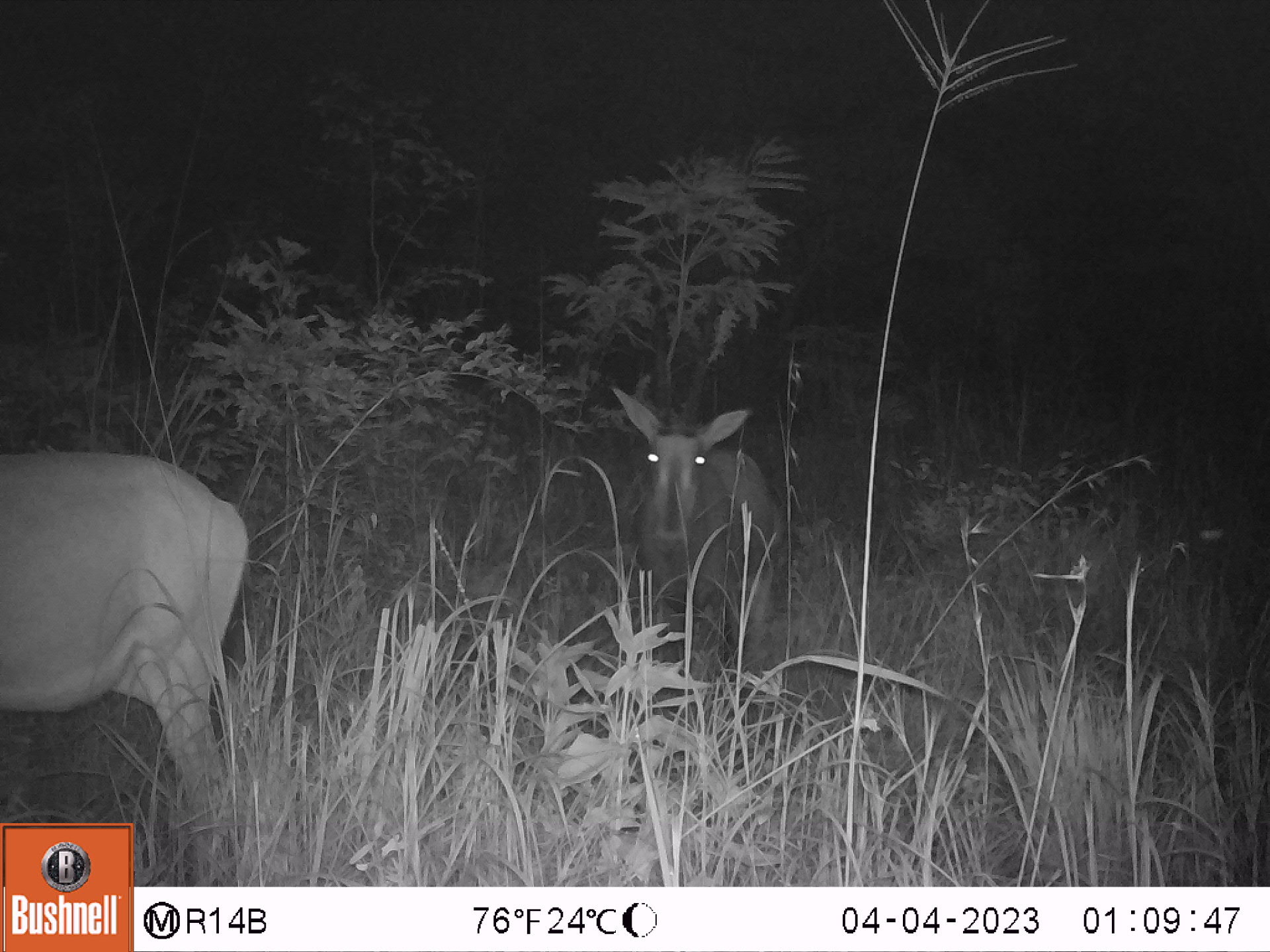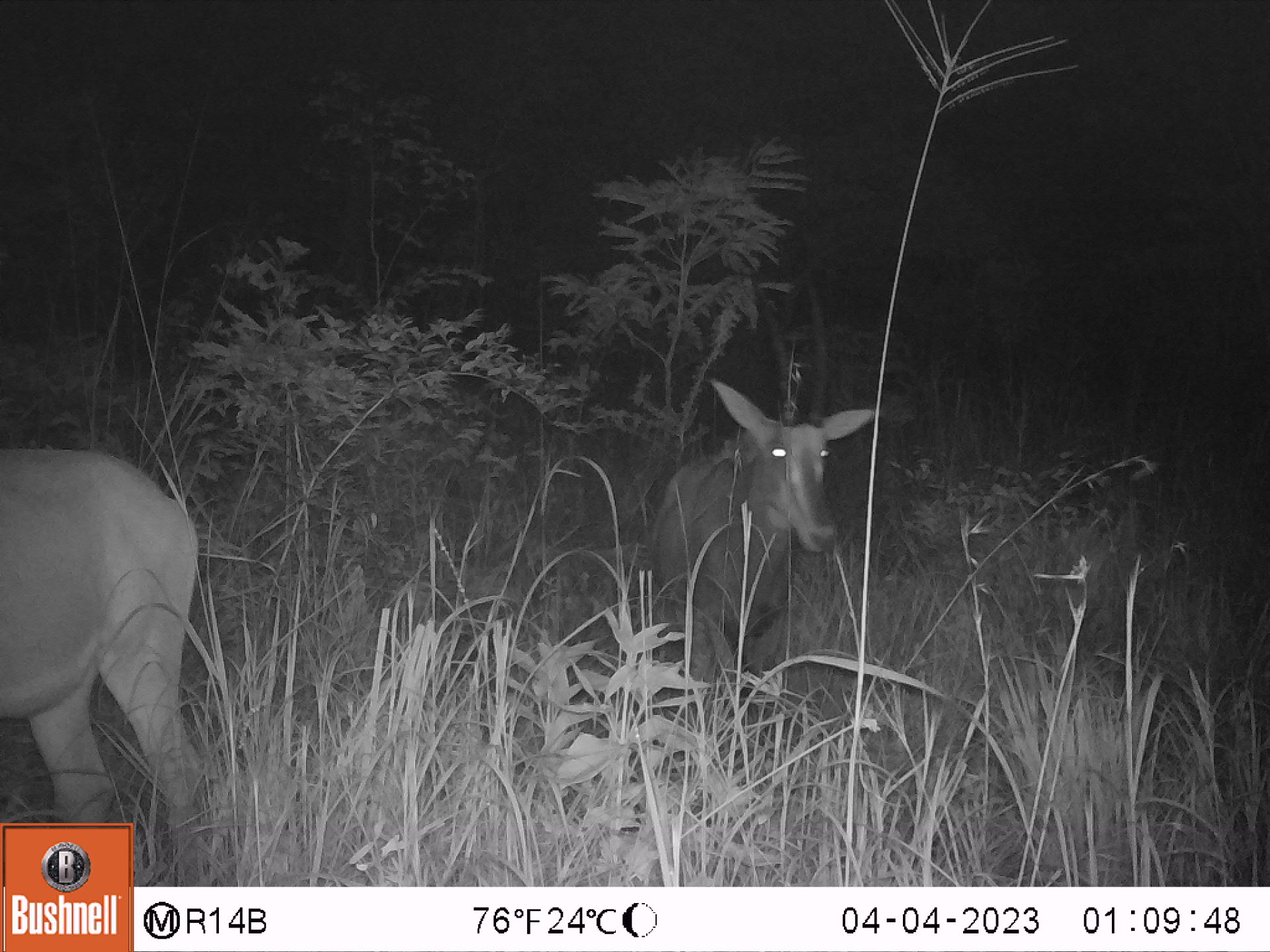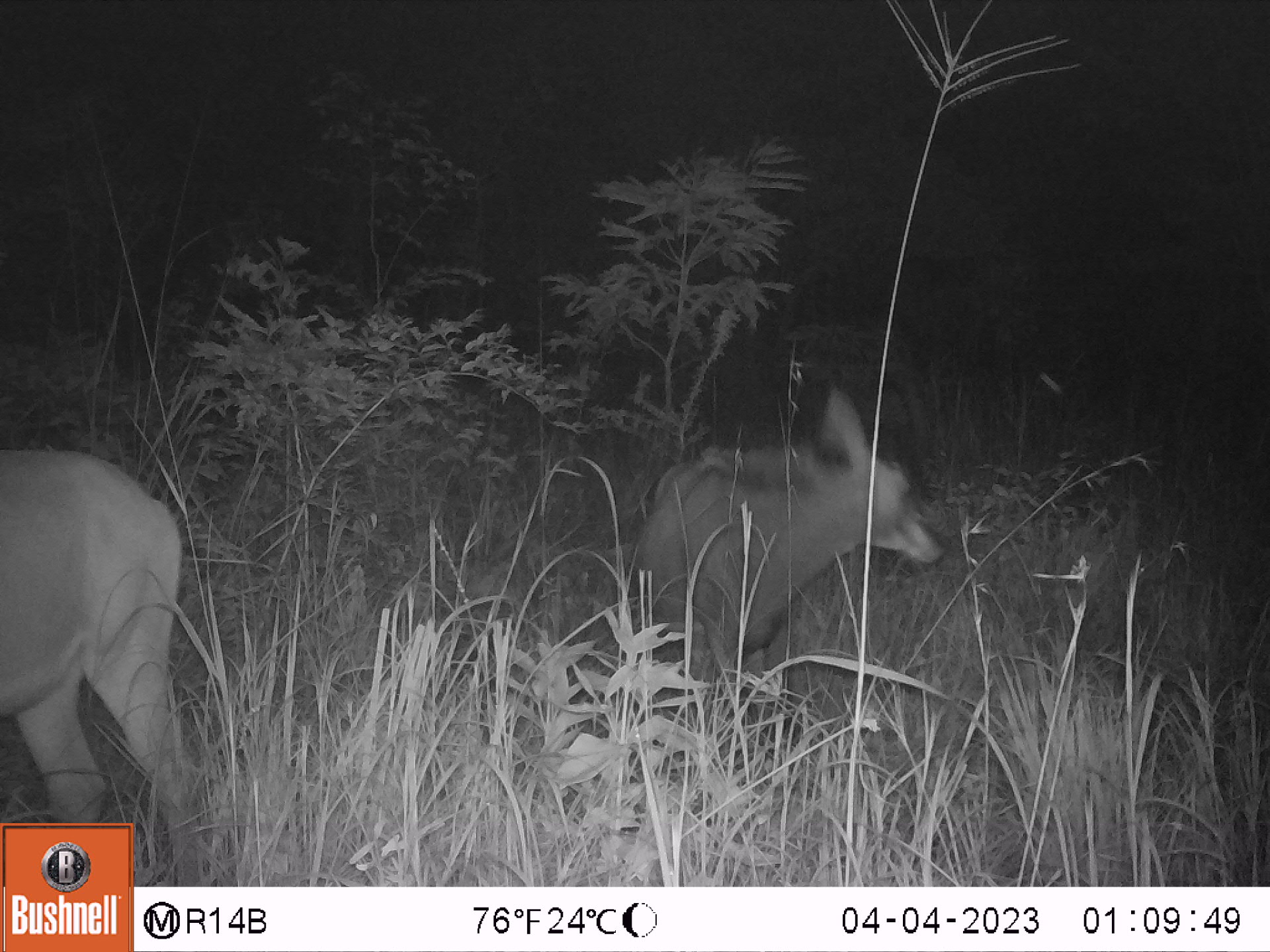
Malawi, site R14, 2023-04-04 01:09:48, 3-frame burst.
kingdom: Animalia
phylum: Chordata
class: Mammalia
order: Artiodactyla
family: Bovidae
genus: Hippotragus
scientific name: Hippotragus niger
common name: sable antelope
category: sable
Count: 2.